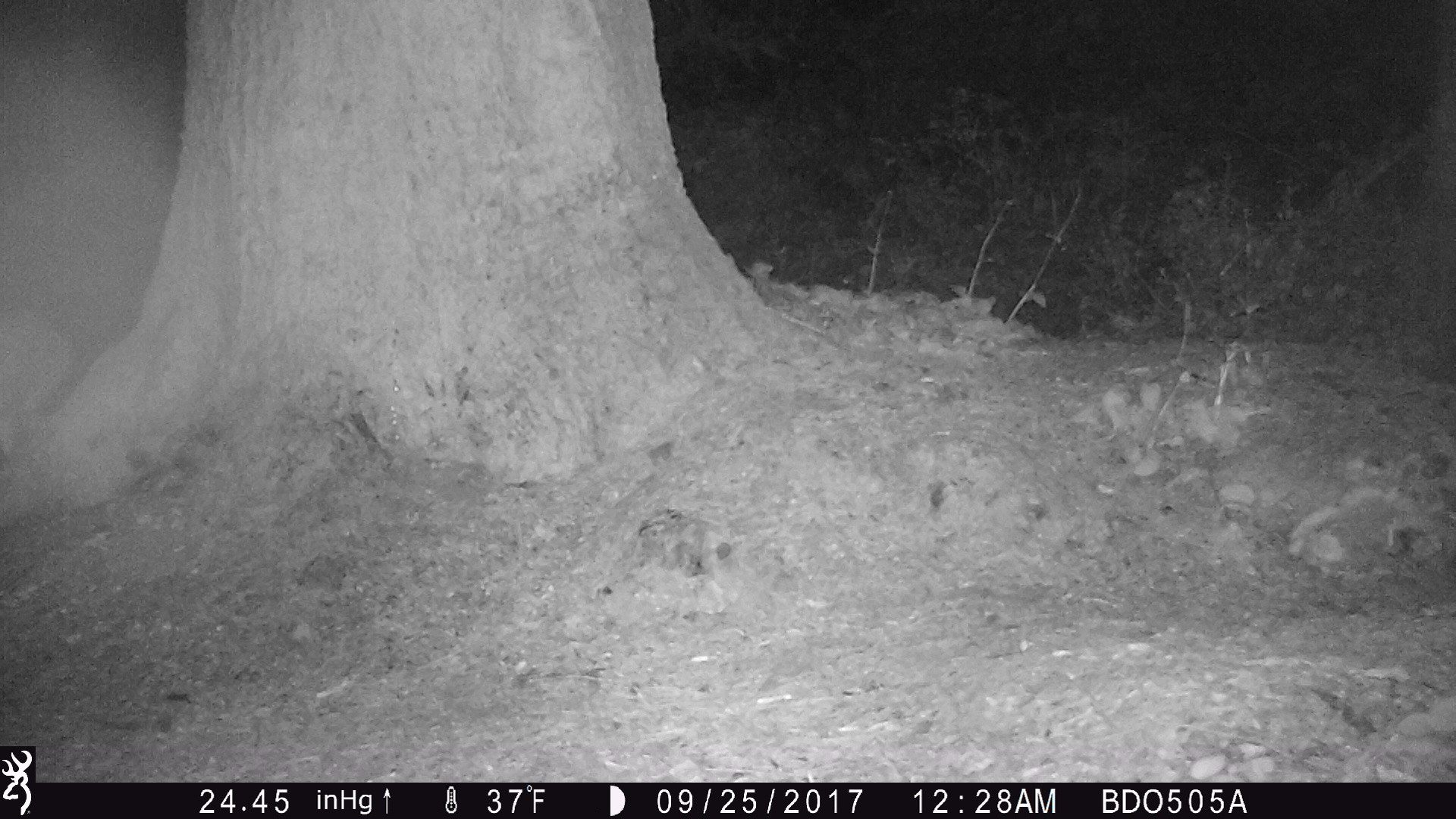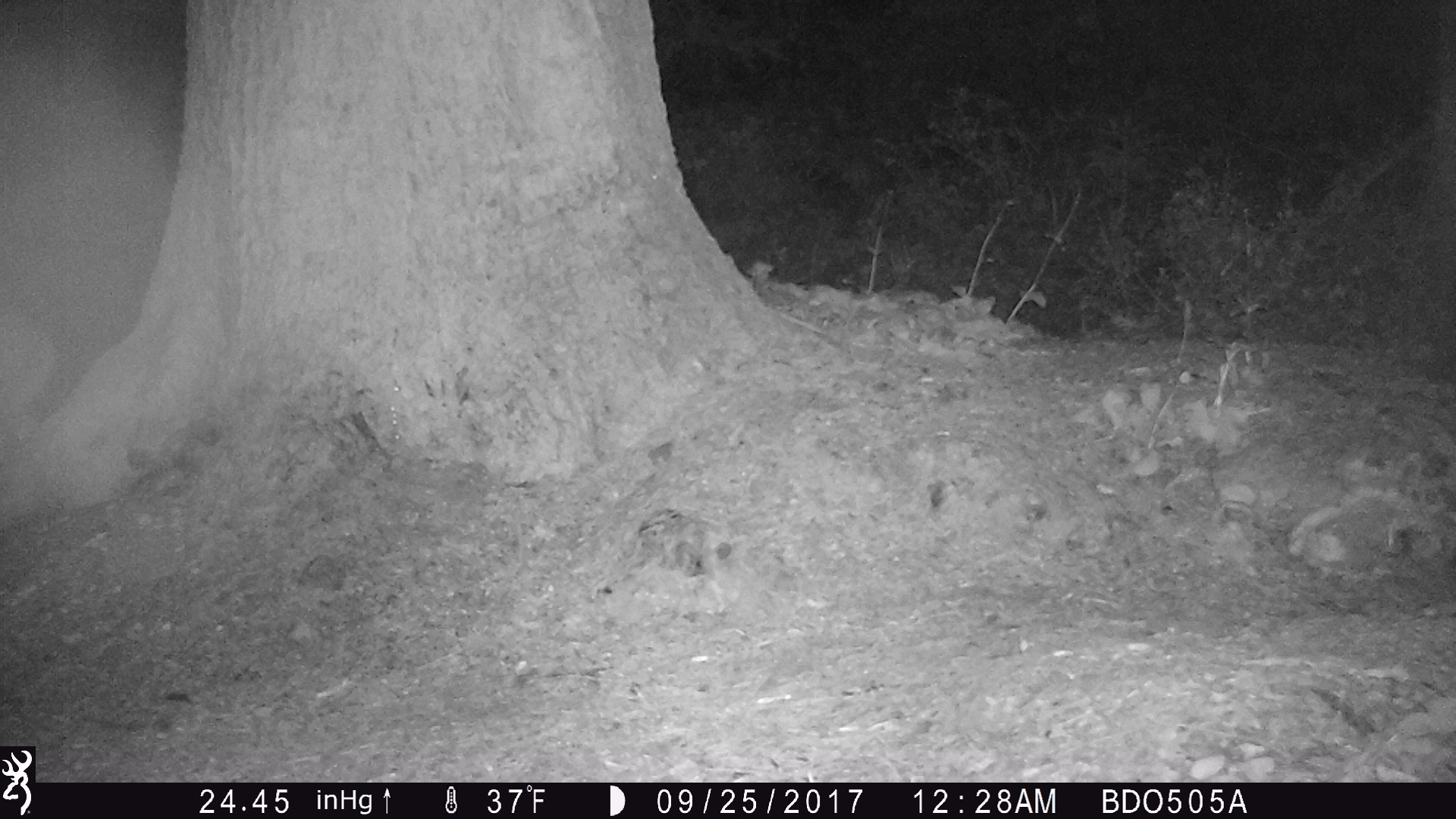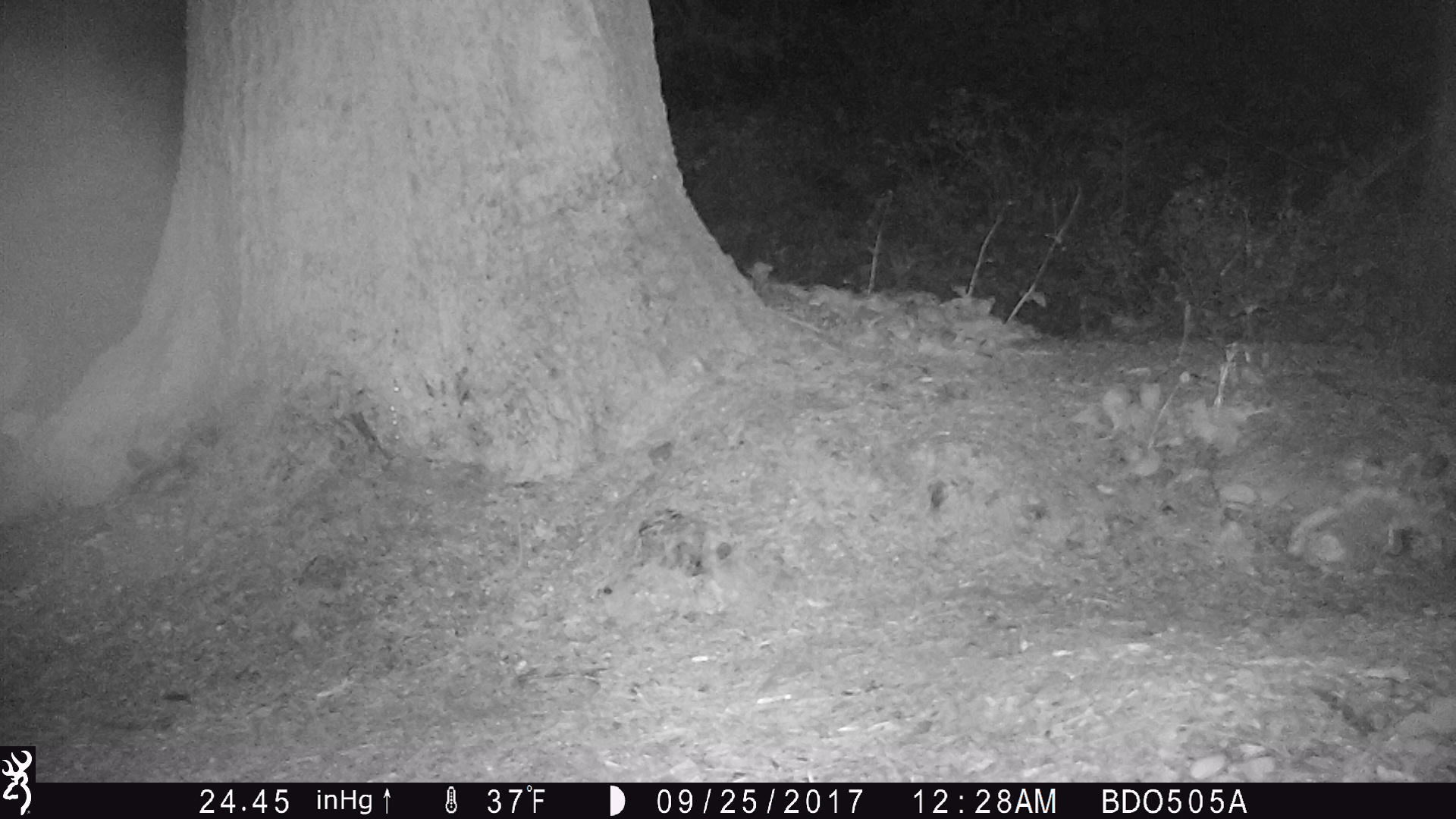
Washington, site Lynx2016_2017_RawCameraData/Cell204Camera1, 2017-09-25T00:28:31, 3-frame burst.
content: unidentified animal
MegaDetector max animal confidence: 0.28